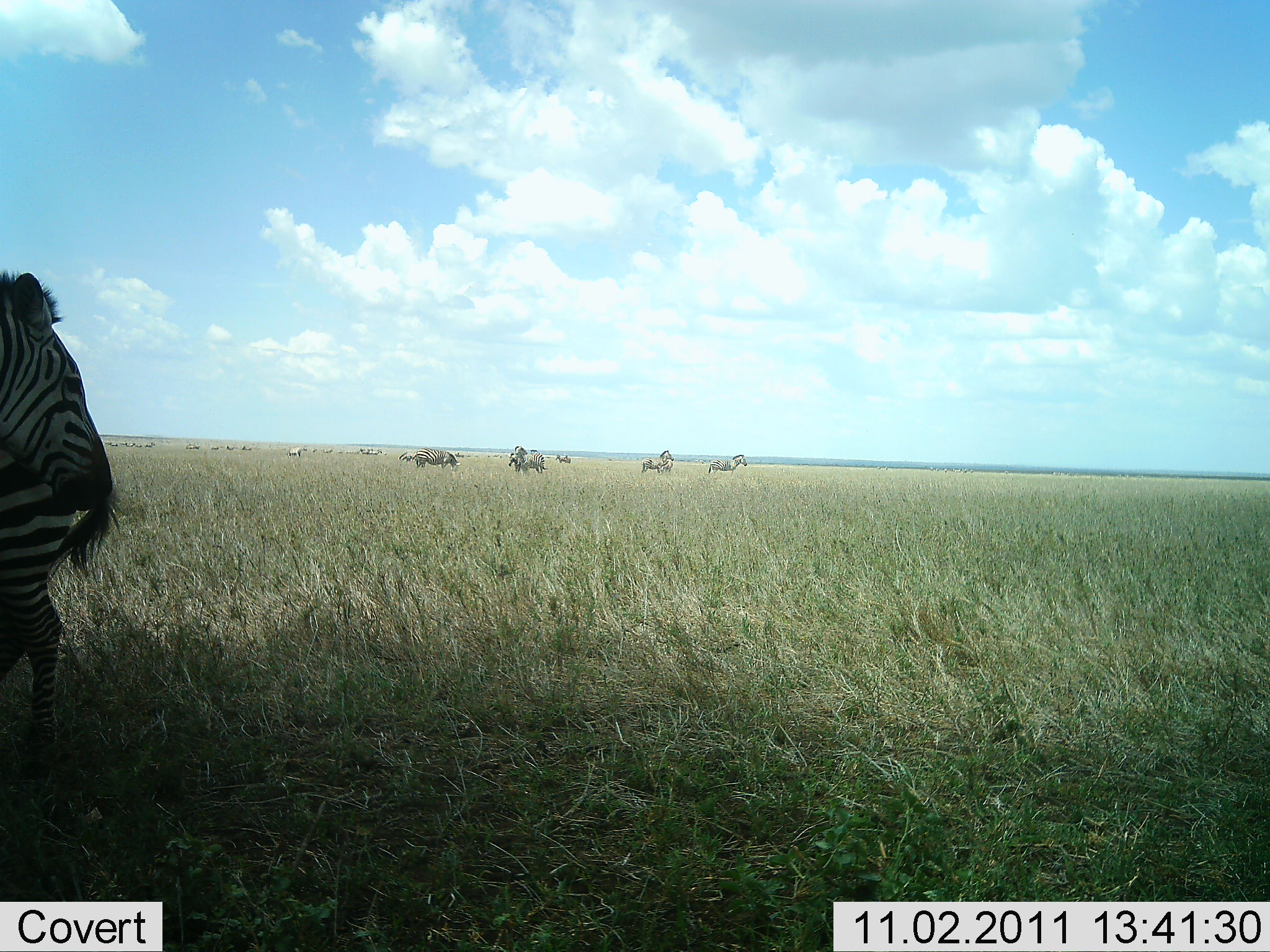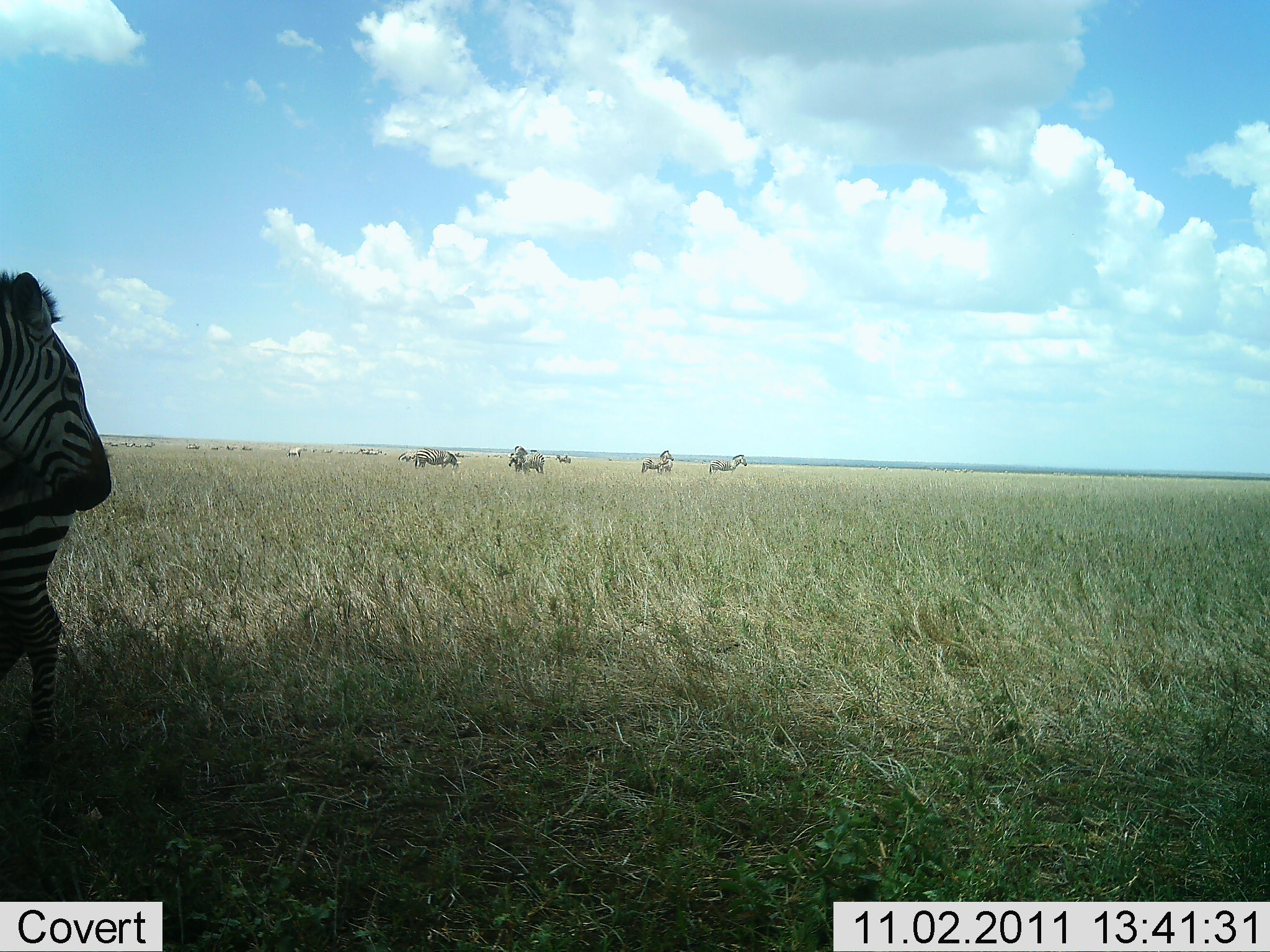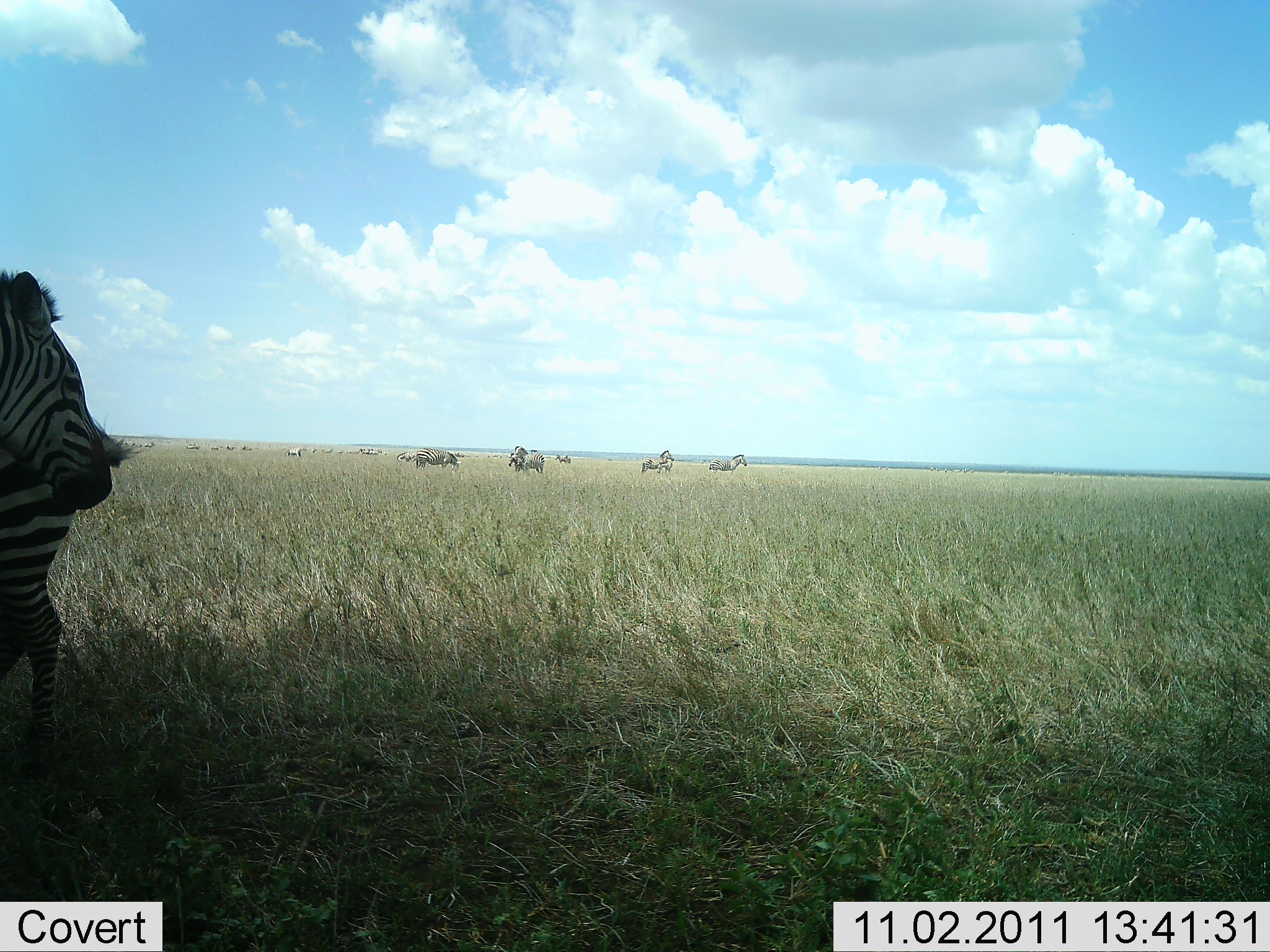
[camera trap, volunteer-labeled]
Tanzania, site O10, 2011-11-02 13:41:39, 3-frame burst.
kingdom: Animalia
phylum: Chordata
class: Mammalia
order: Perissodactyla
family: Equidae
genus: Equus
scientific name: Equus quagga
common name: plains zebra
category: zebra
Zebra (plains zebra) (Equus quagga), count 7. Behavior (volunteer vote fractions): standing 92%, resting 8%, moving 33%, interacting 0%. Young present (vote fraction): 0%. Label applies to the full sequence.